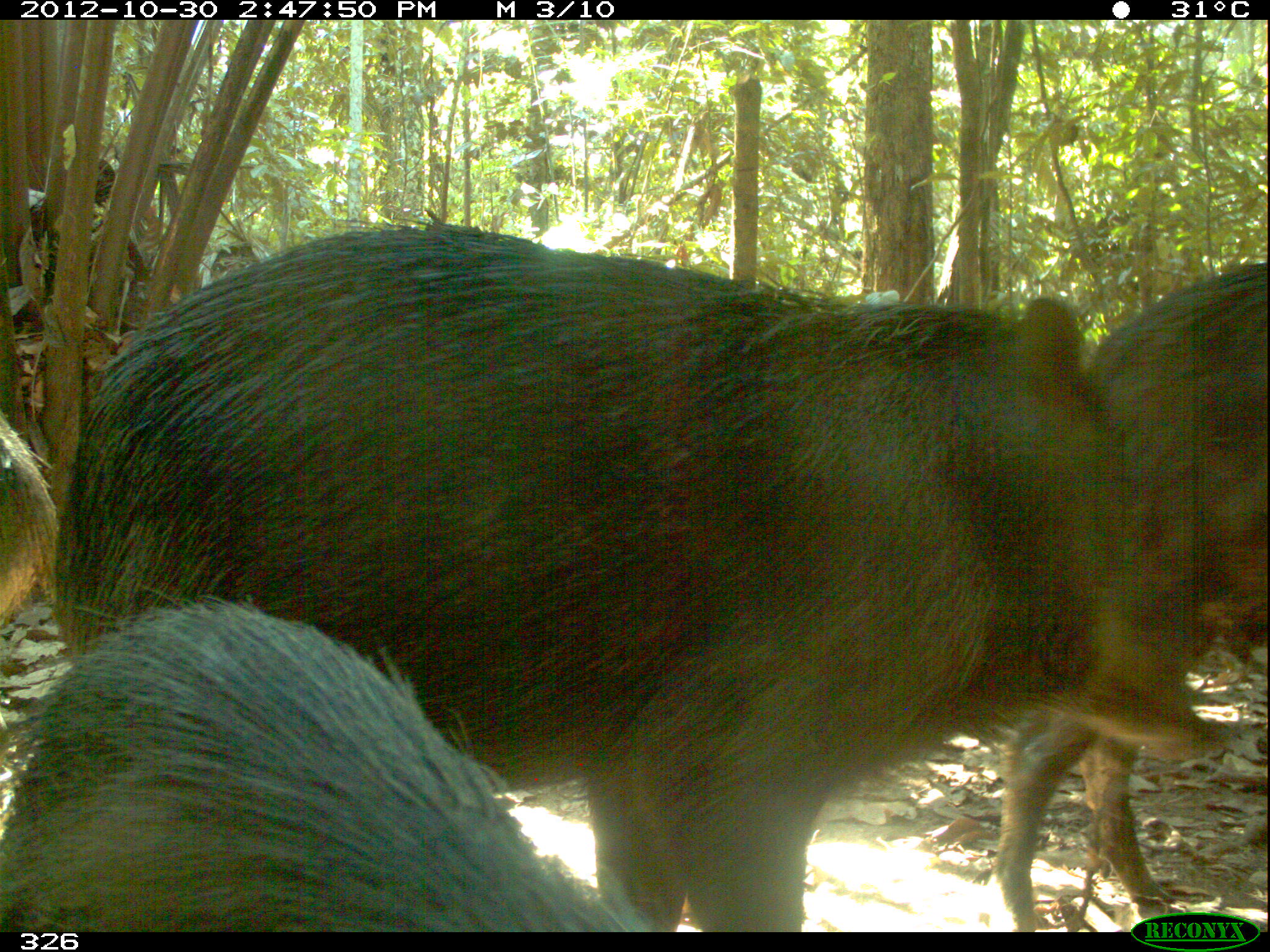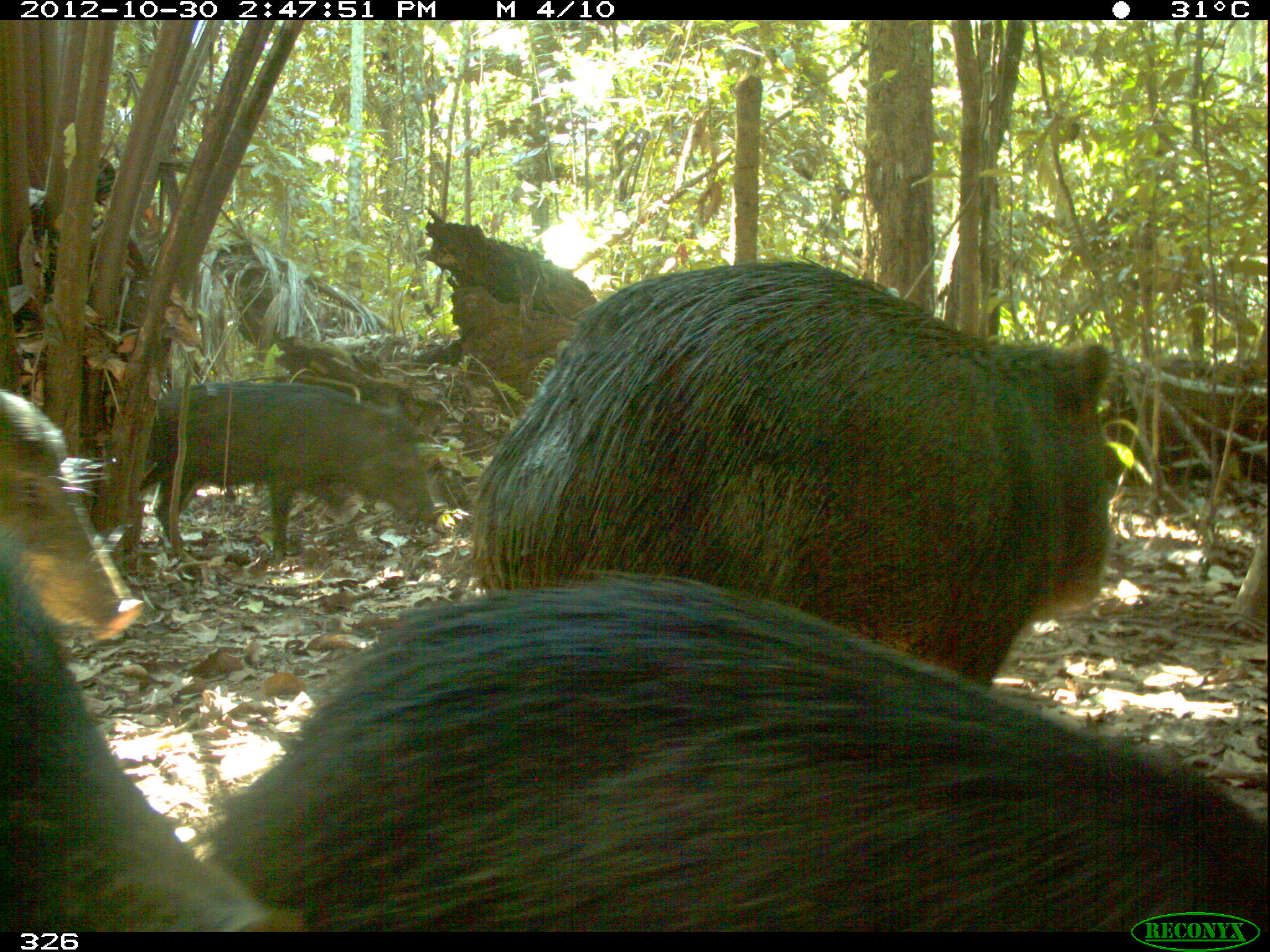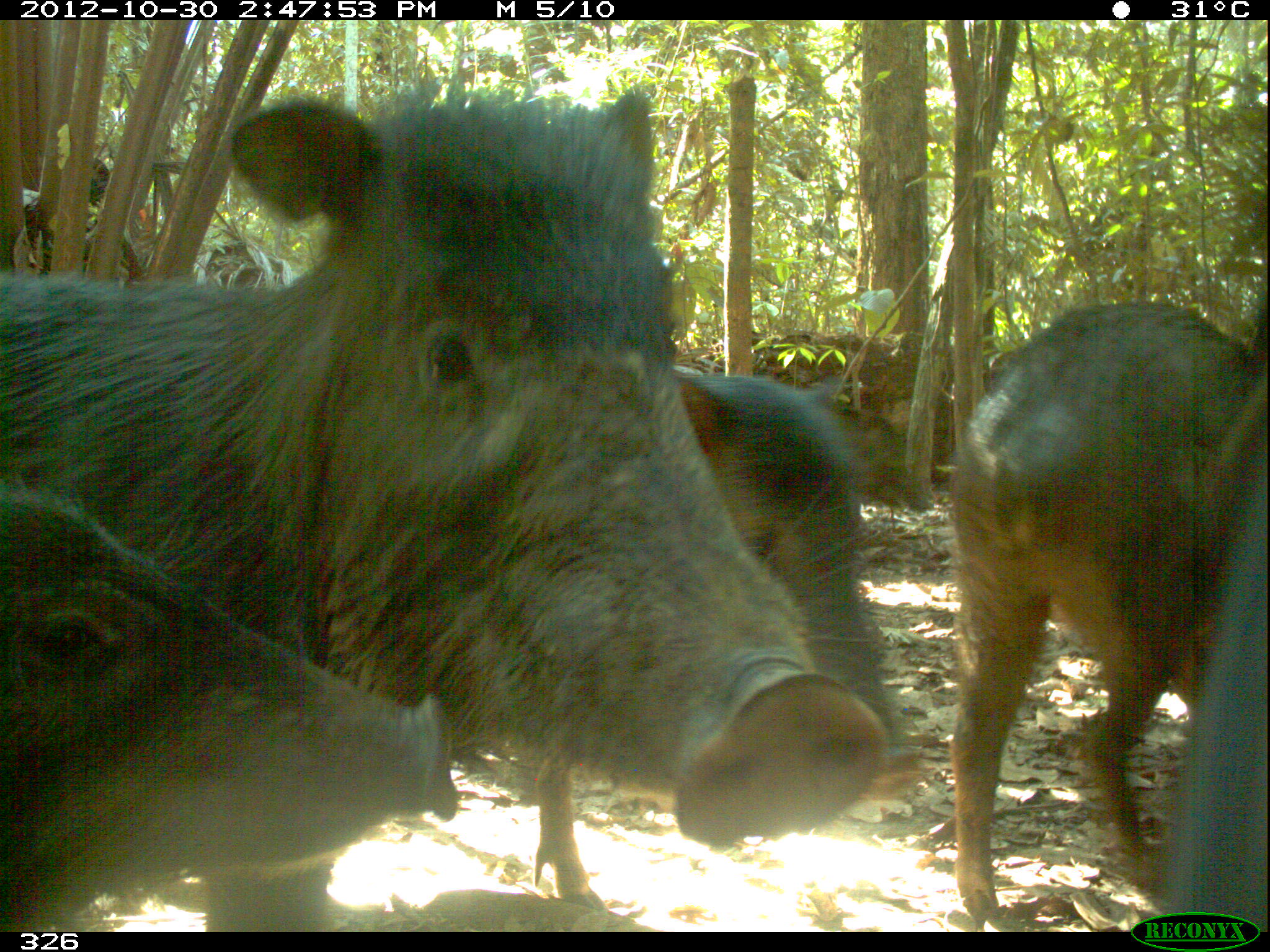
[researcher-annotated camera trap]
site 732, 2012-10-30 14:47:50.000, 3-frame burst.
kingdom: Animalia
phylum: Chordata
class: Mammalia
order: Artiodactyla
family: Tayassuidae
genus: Tayassu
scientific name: Tayassu pecari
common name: white-lipped peccary